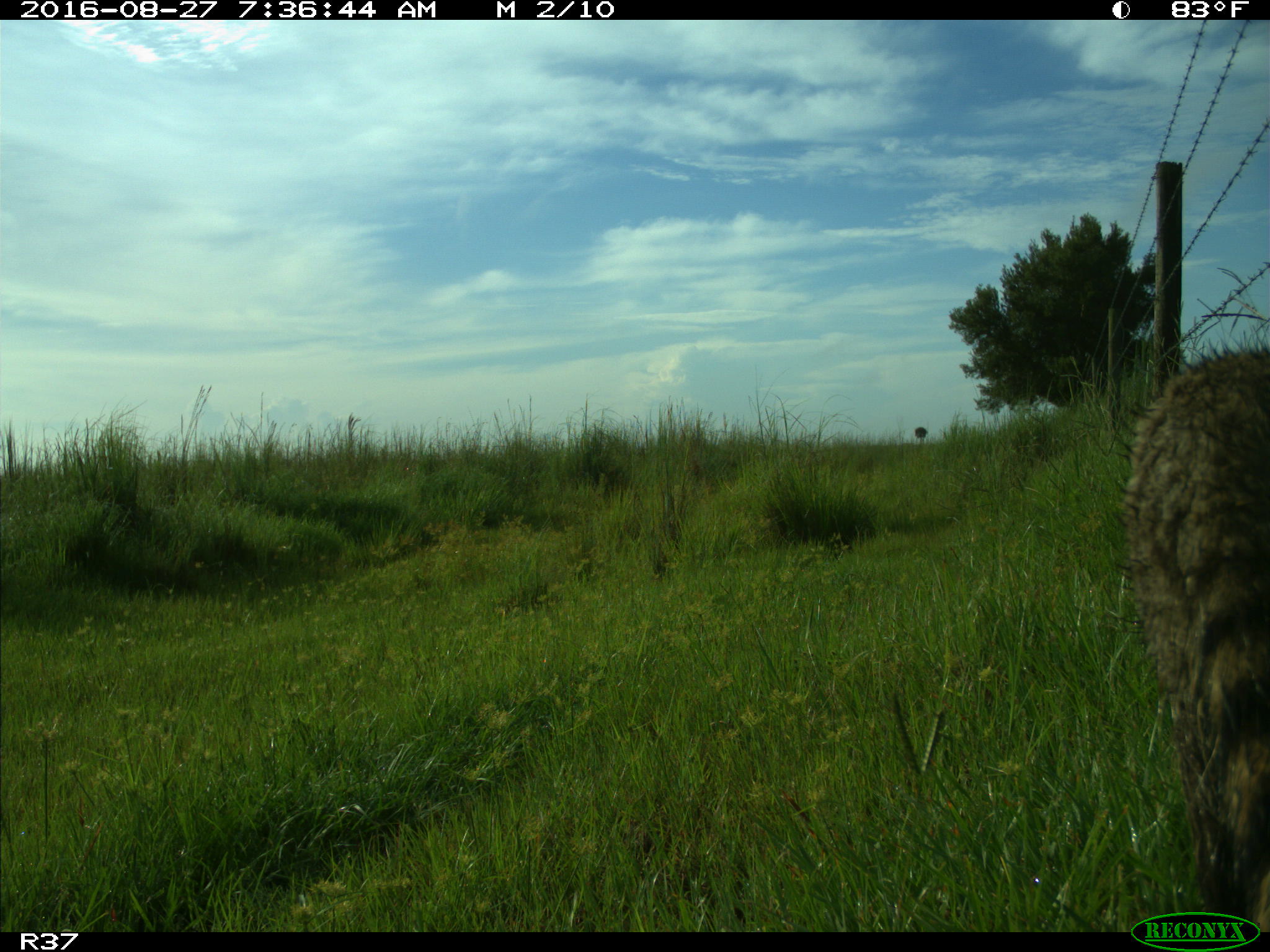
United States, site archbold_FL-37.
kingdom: Animalia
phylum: Chordata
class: Mammalia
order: Carnivora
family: Procyonidae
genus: Procyon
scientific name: Procyon lotor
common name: common raccoon